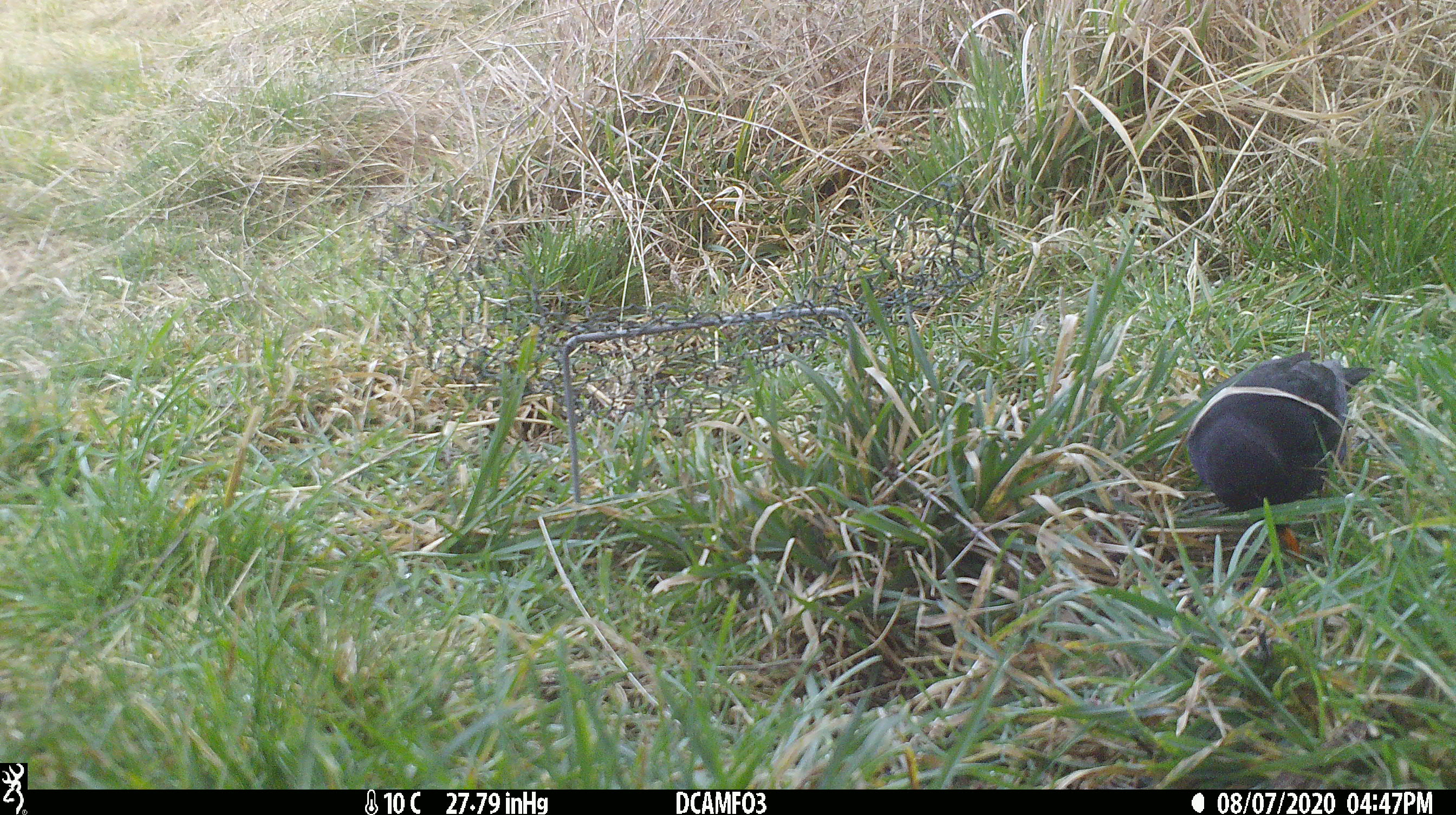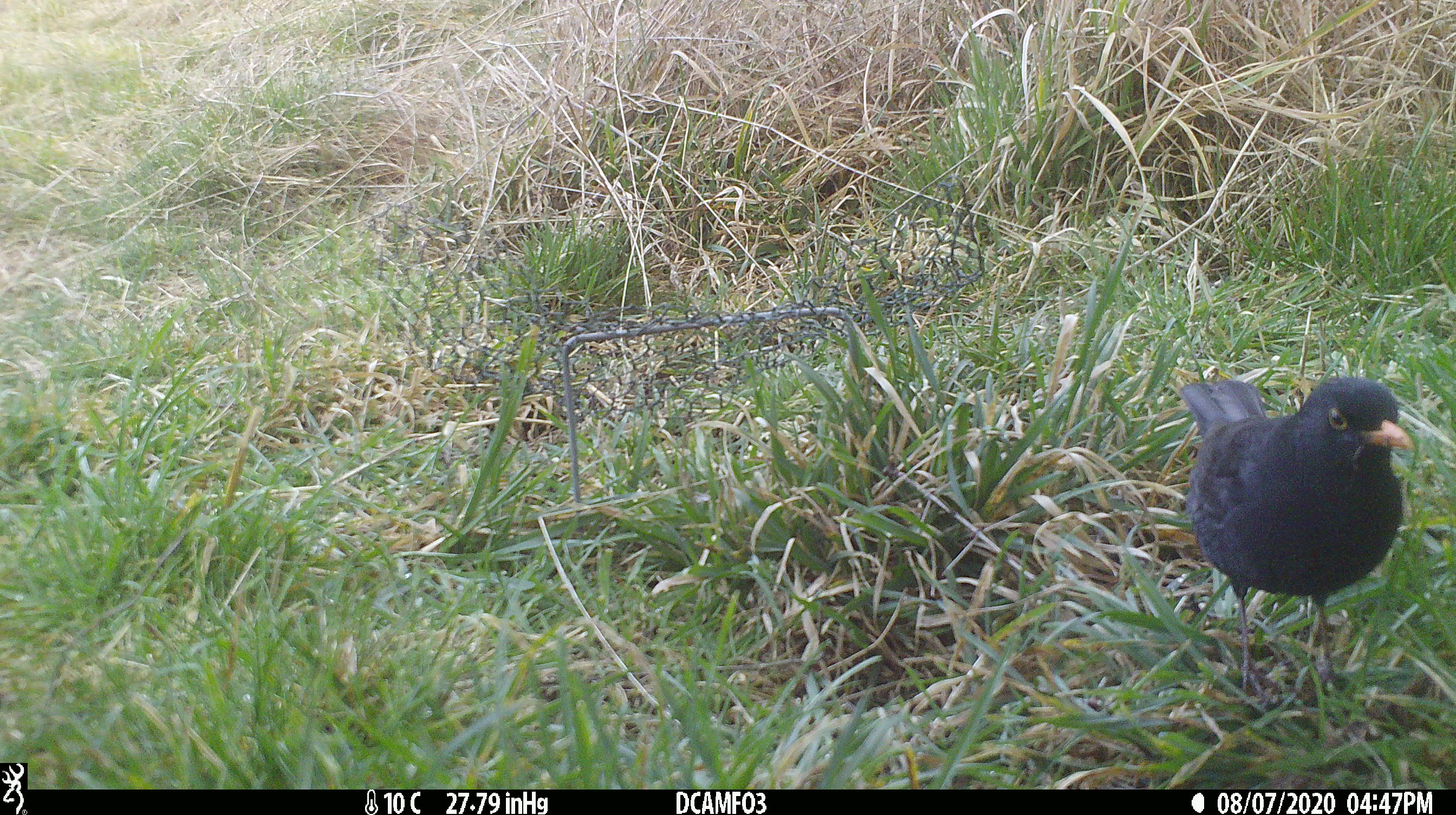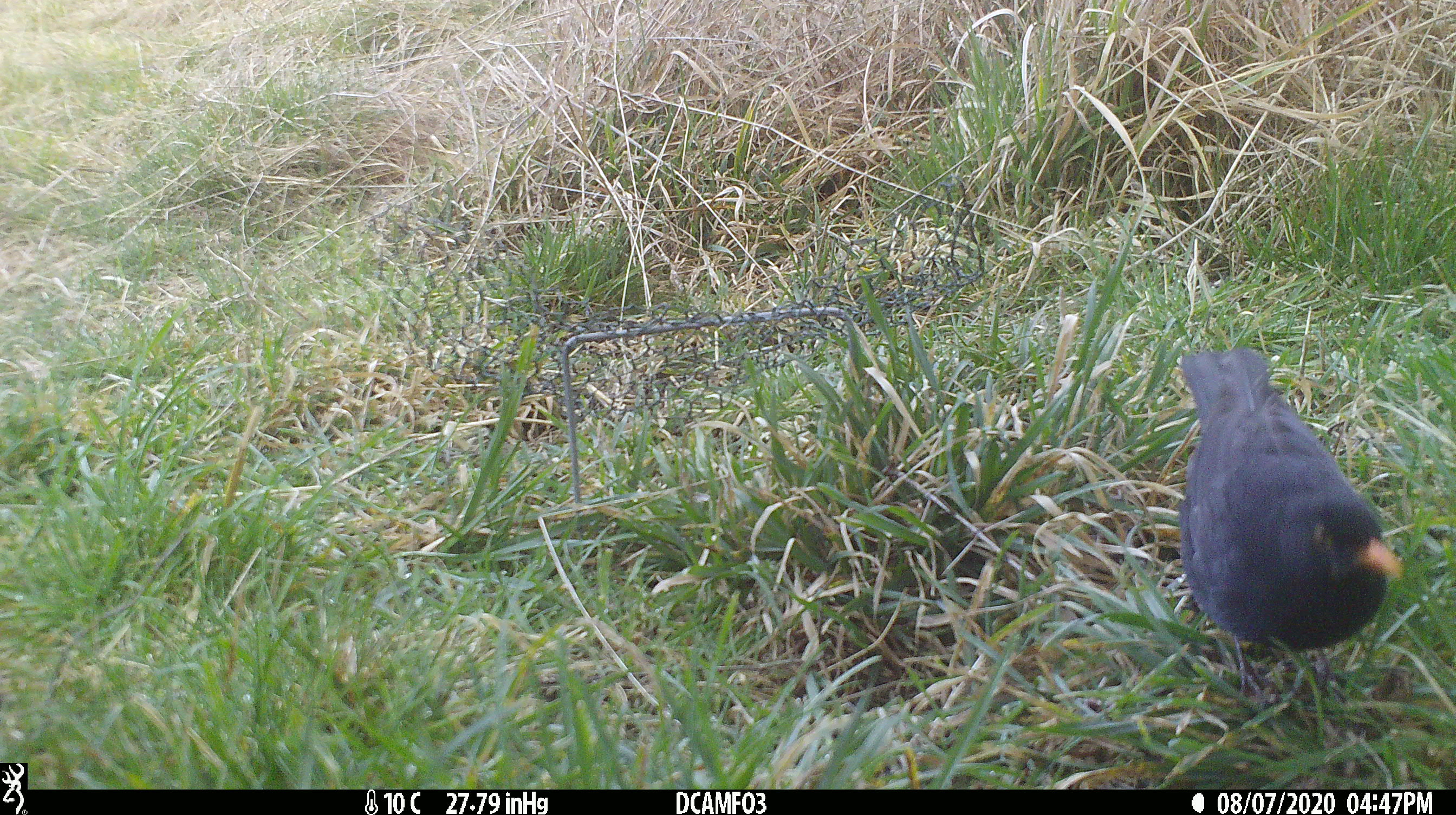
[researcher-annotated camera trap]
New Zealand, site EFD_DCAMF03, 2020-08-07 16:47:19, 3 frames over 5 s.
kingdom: Animalia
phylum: Chordata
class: Aves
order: Passeriformes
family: Turdidae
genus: Turdus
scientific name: Turdus merula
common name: eurasian blackbird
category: blackbird